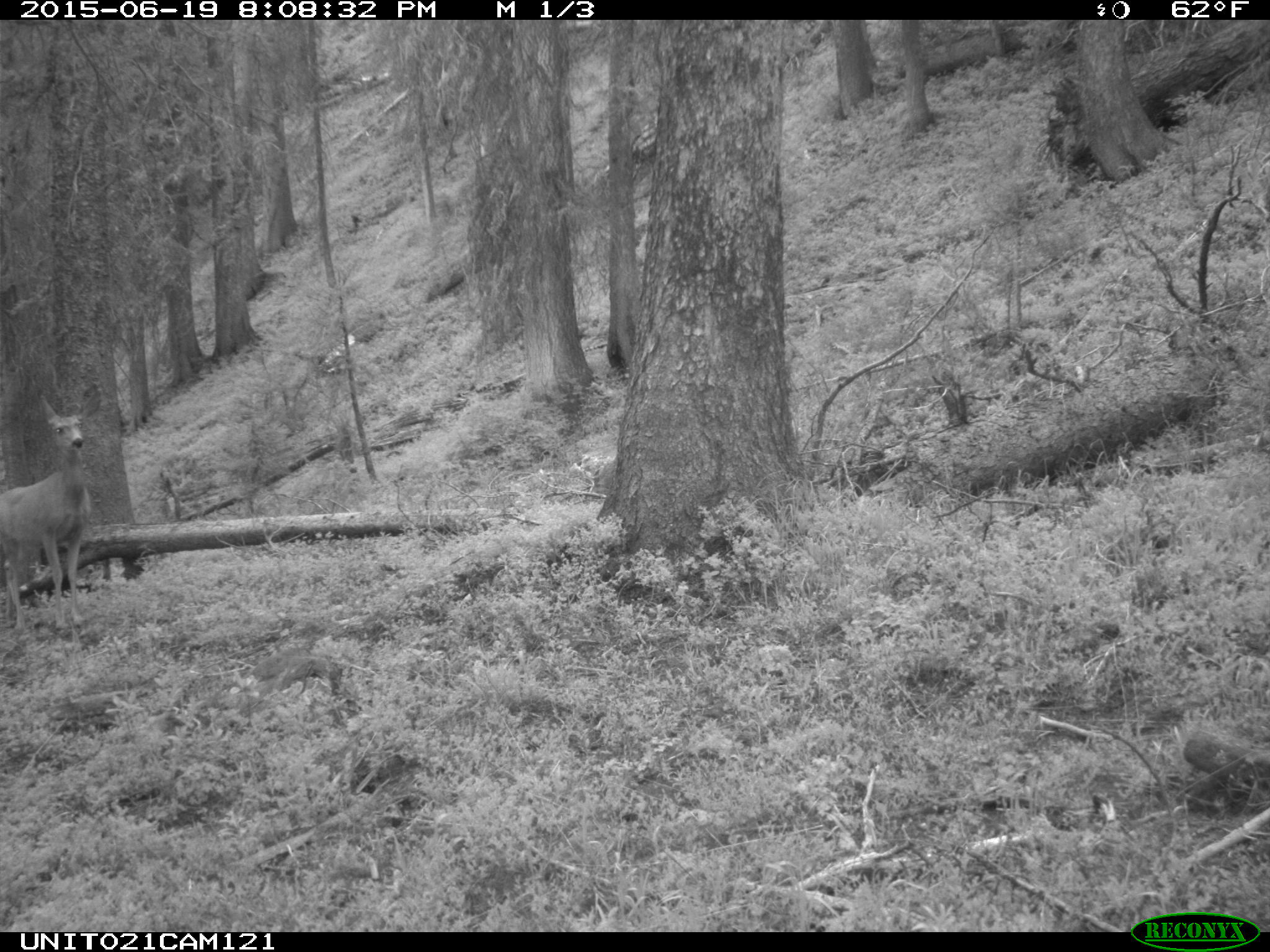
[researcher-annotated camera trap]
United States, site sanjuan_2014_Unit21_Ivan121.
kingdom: Animalia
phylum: Chordata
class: Mammalia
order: Artiodactyla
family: Cervidae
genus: Odocoileus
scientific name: Odocoileus hemionus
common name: mule deer